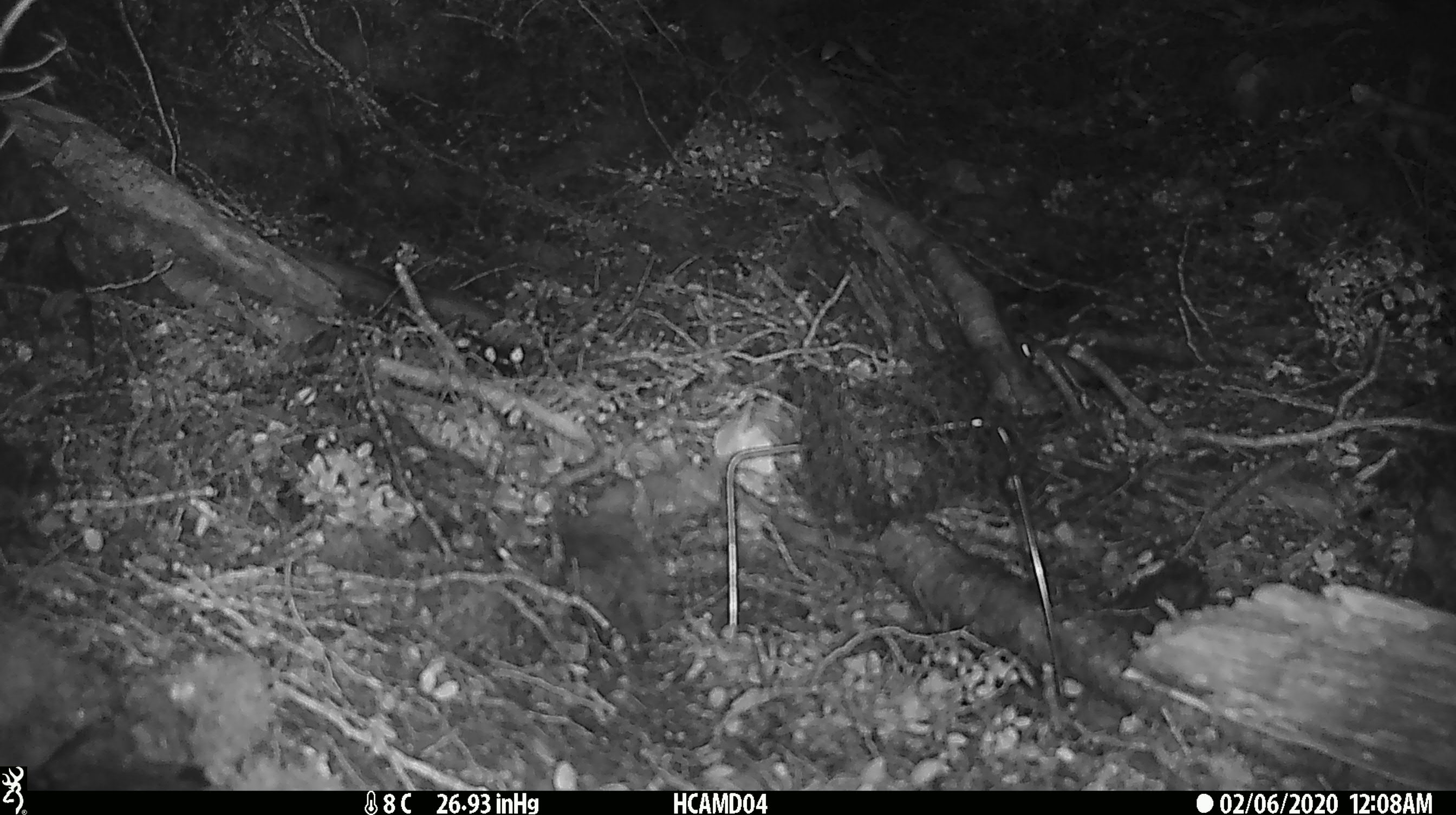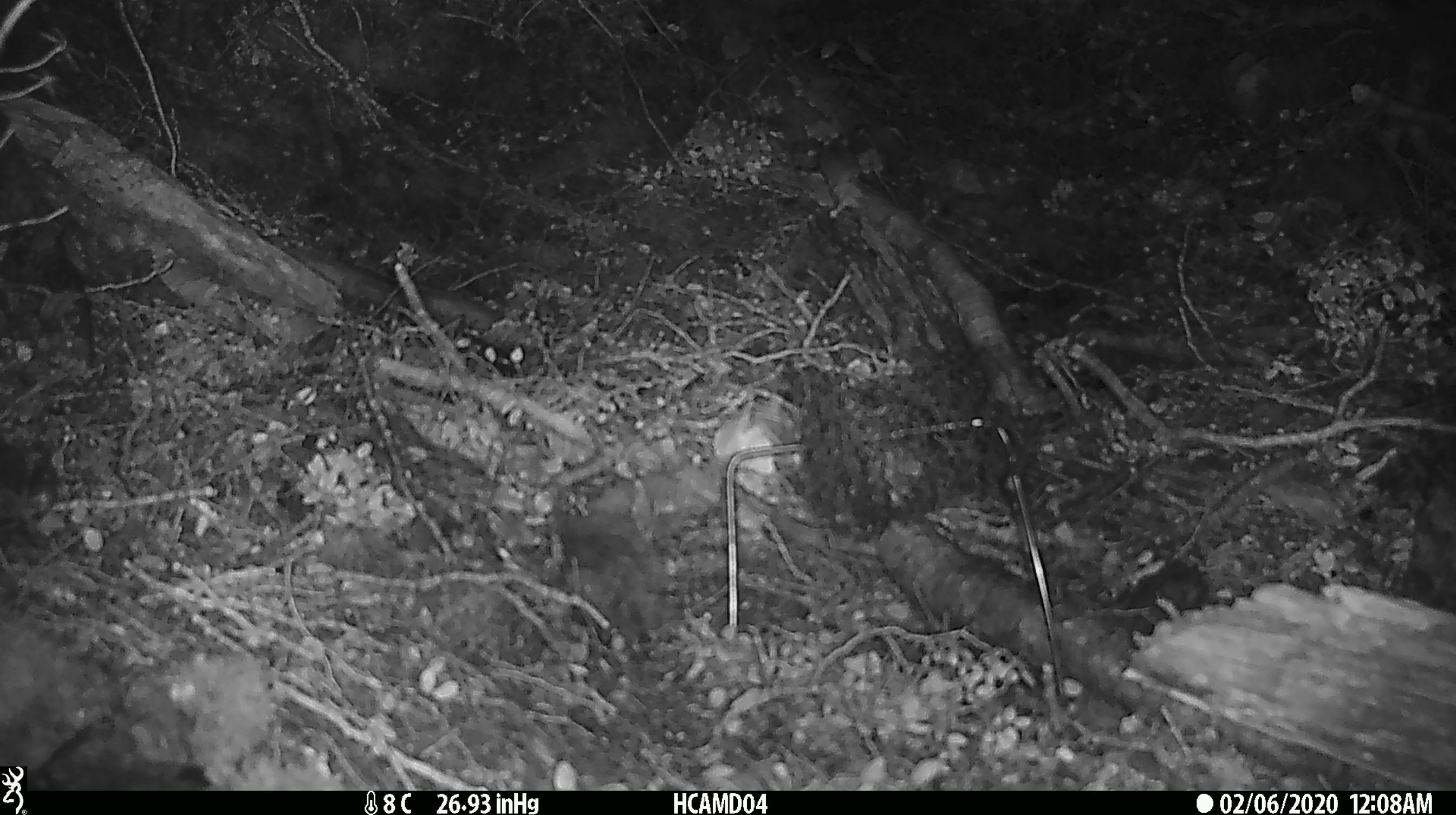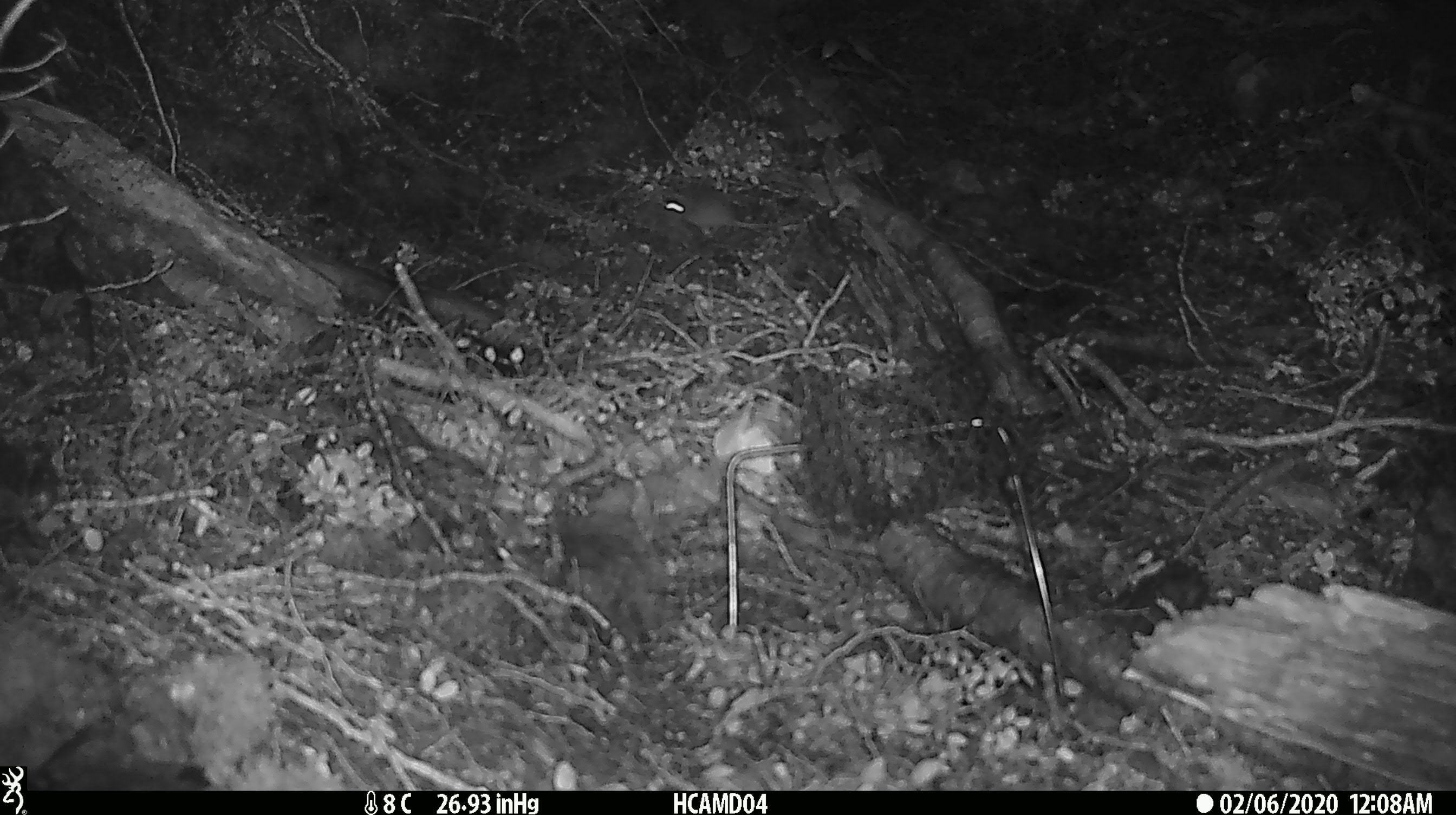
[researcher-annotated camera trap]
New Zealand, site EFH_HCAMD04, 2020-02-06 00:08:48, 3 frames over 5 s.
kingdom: Animalia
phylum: Chordata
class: Mammalia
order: Rodentia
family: Muridae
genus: Mus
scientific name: Mus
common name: mouse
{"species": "mouse (Mus)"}